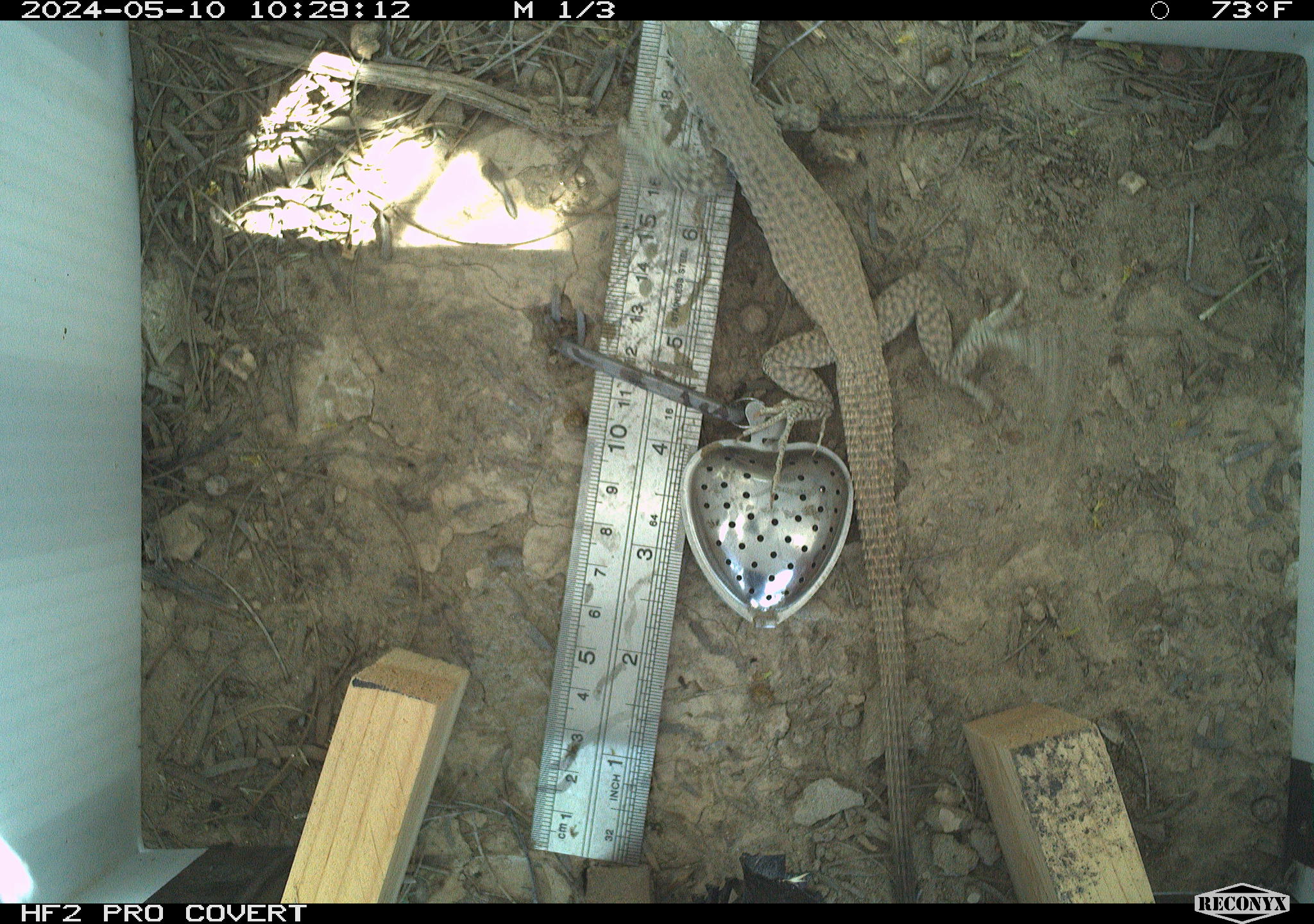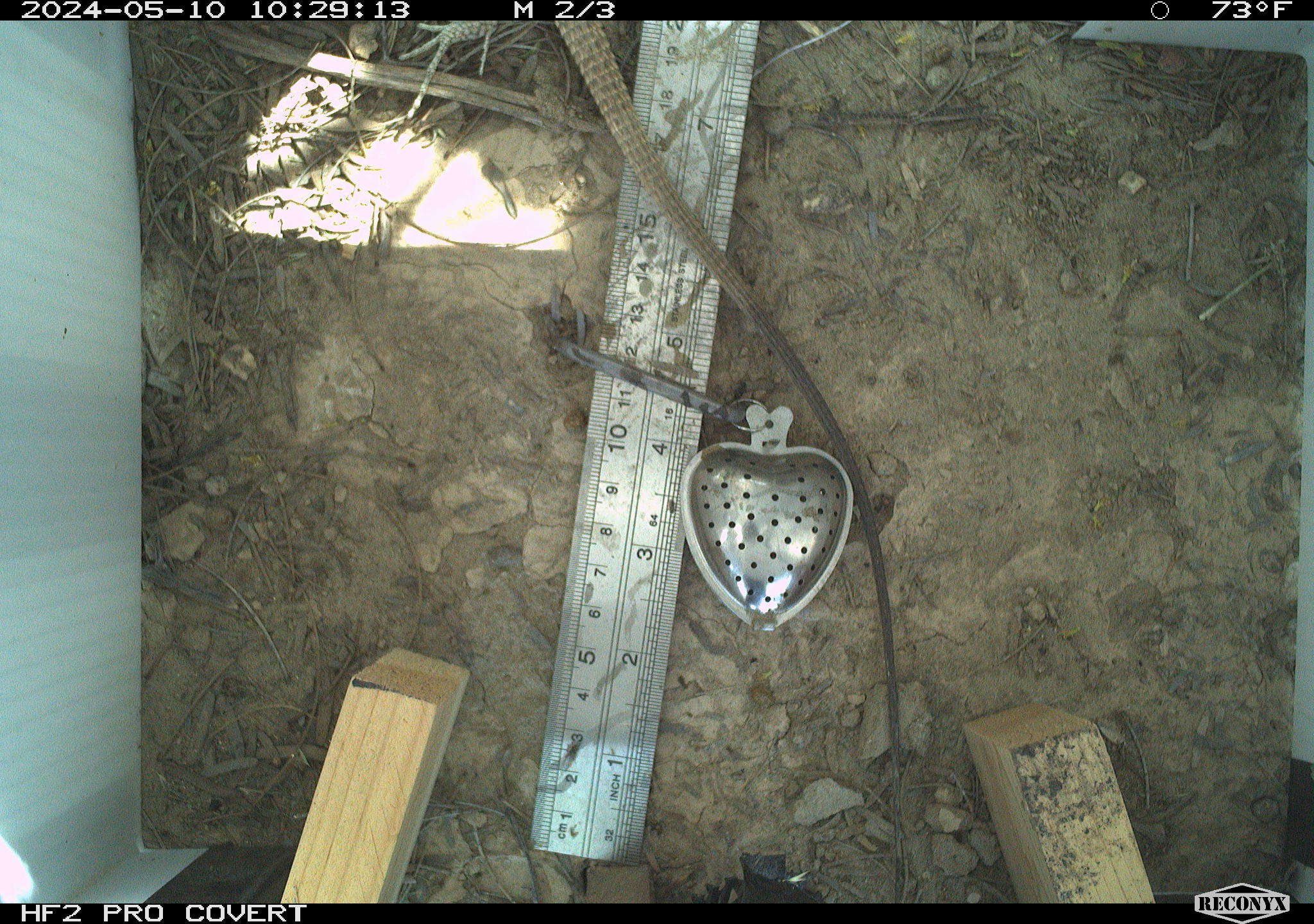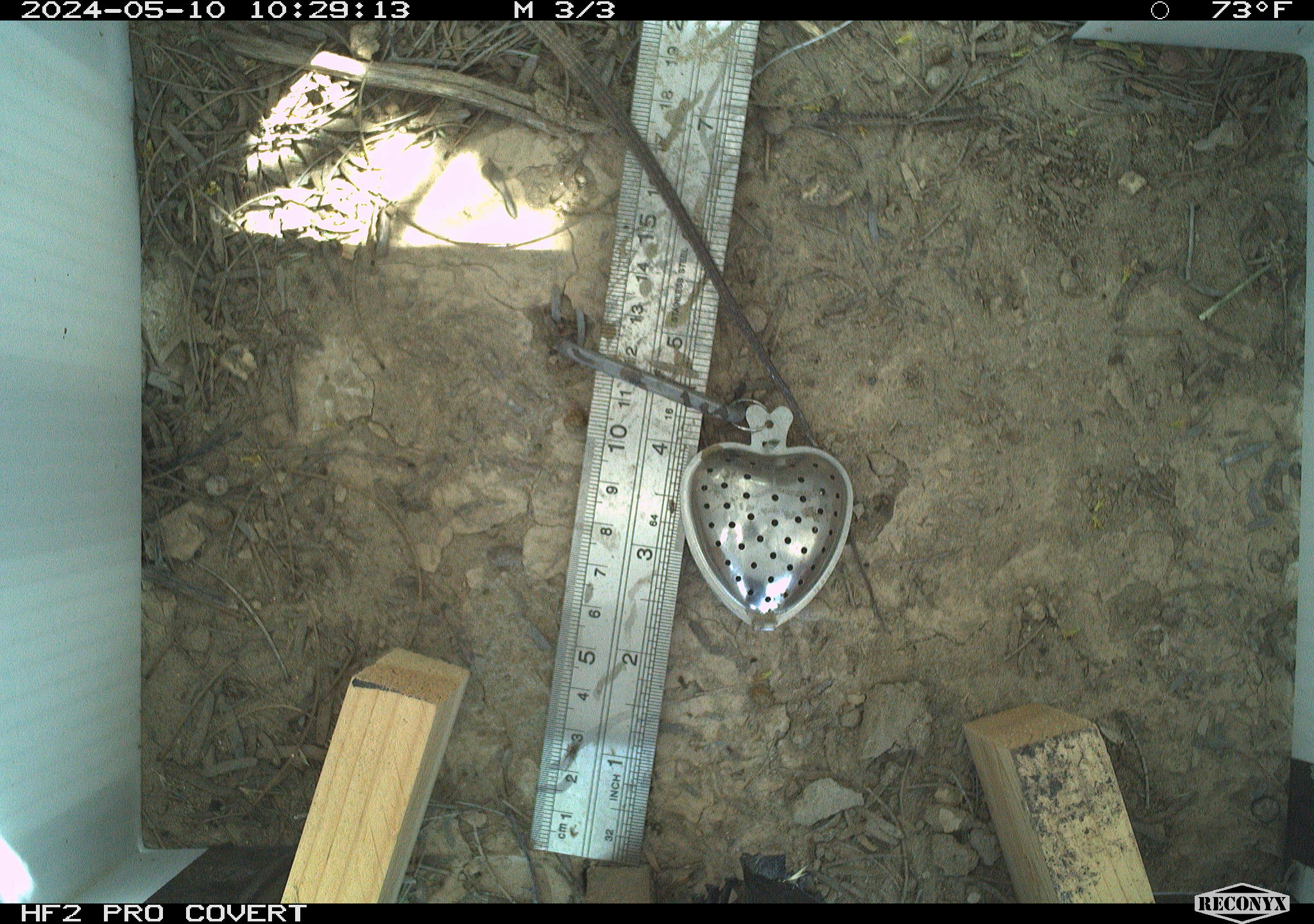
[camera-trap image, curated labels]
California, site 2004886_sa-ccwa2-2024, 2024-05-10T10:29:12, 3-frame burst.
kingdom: Animalia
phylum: Chordata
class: Reptilia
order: Squamata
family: Teiidae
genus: Aspidoscelis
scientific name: Aspidoscelis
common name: whiptail lizards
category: aspidoscelis species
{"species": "aspidoscelis species (whiptail lizards) (Aspidoscelis)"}